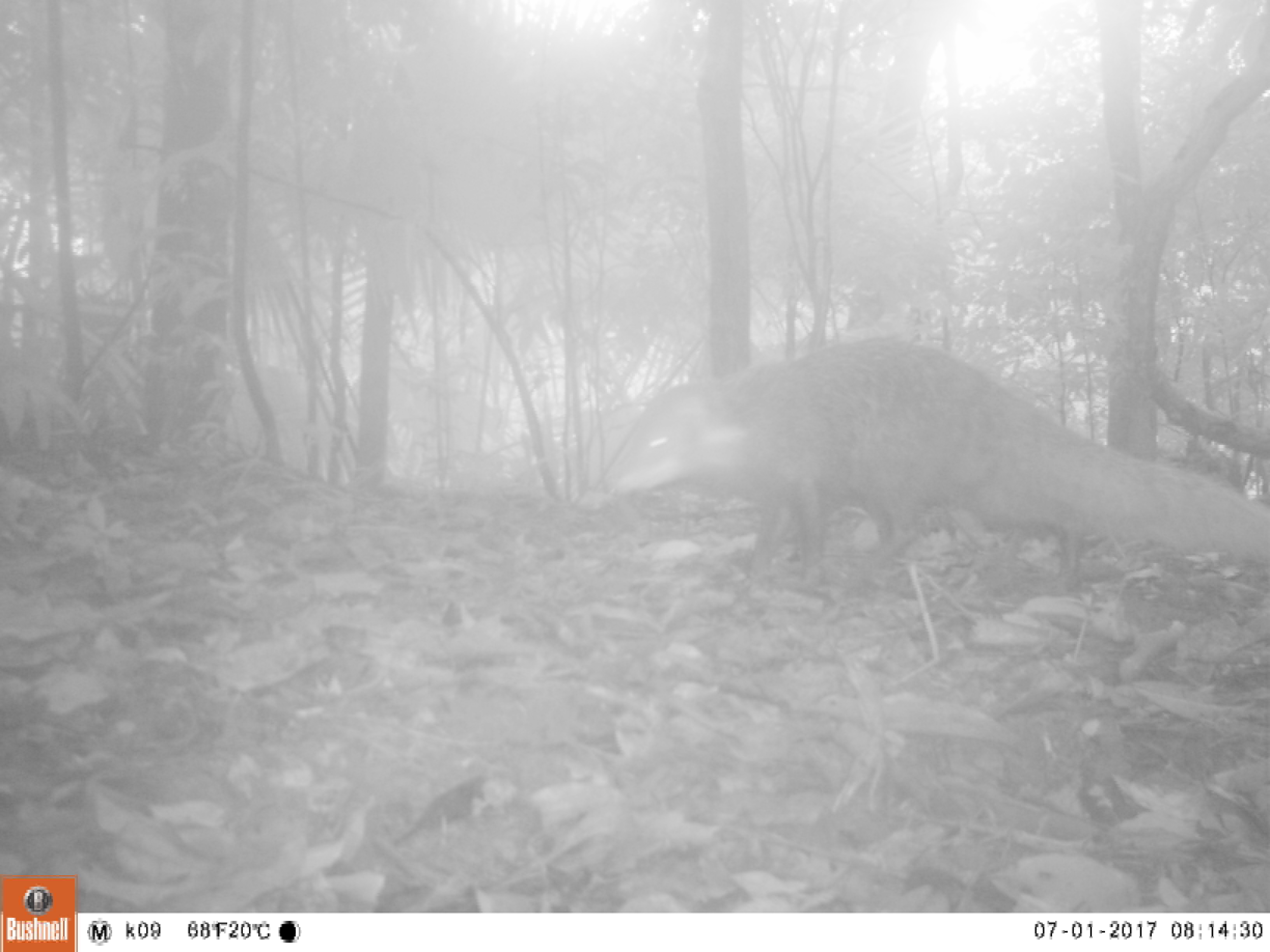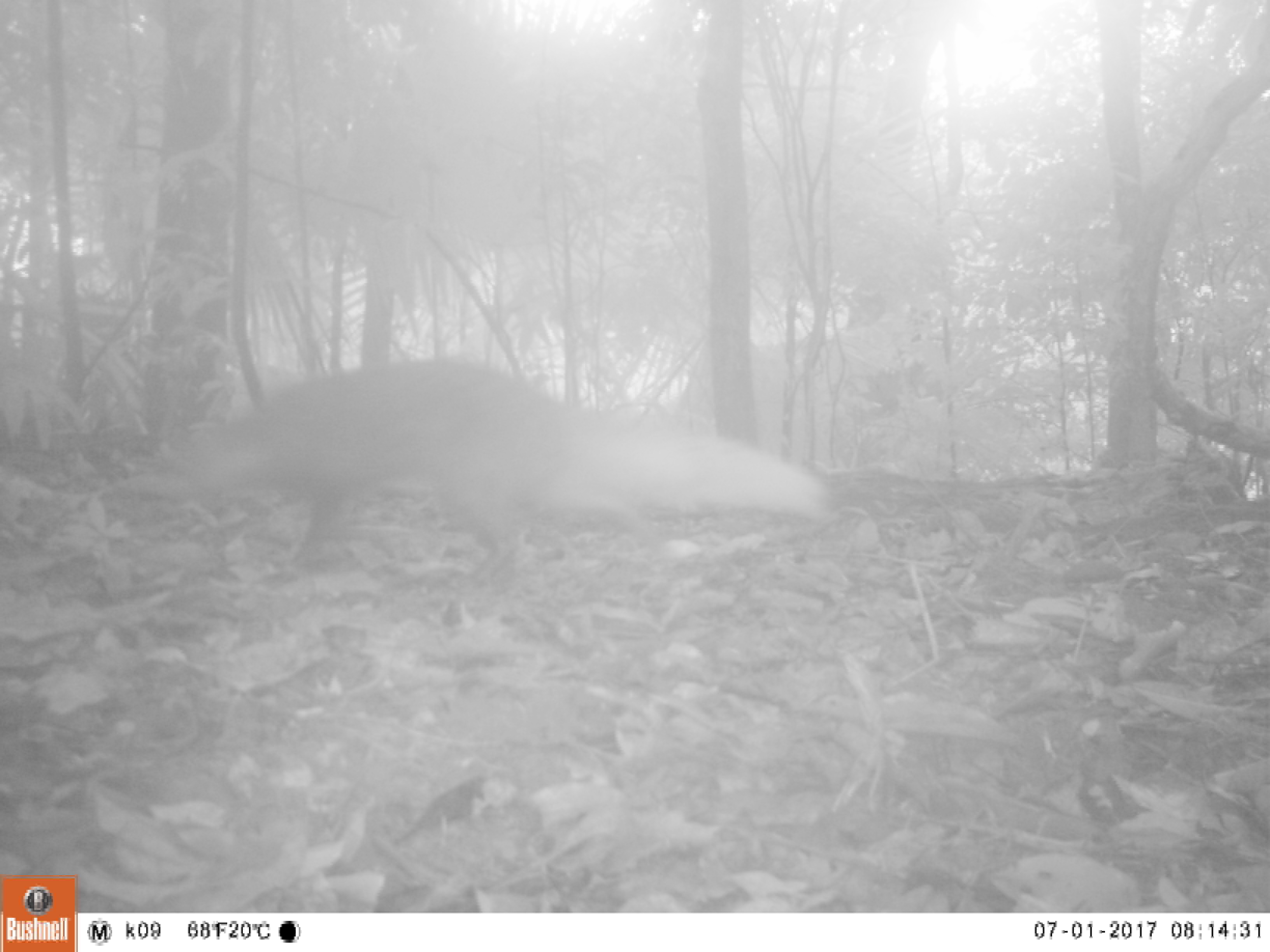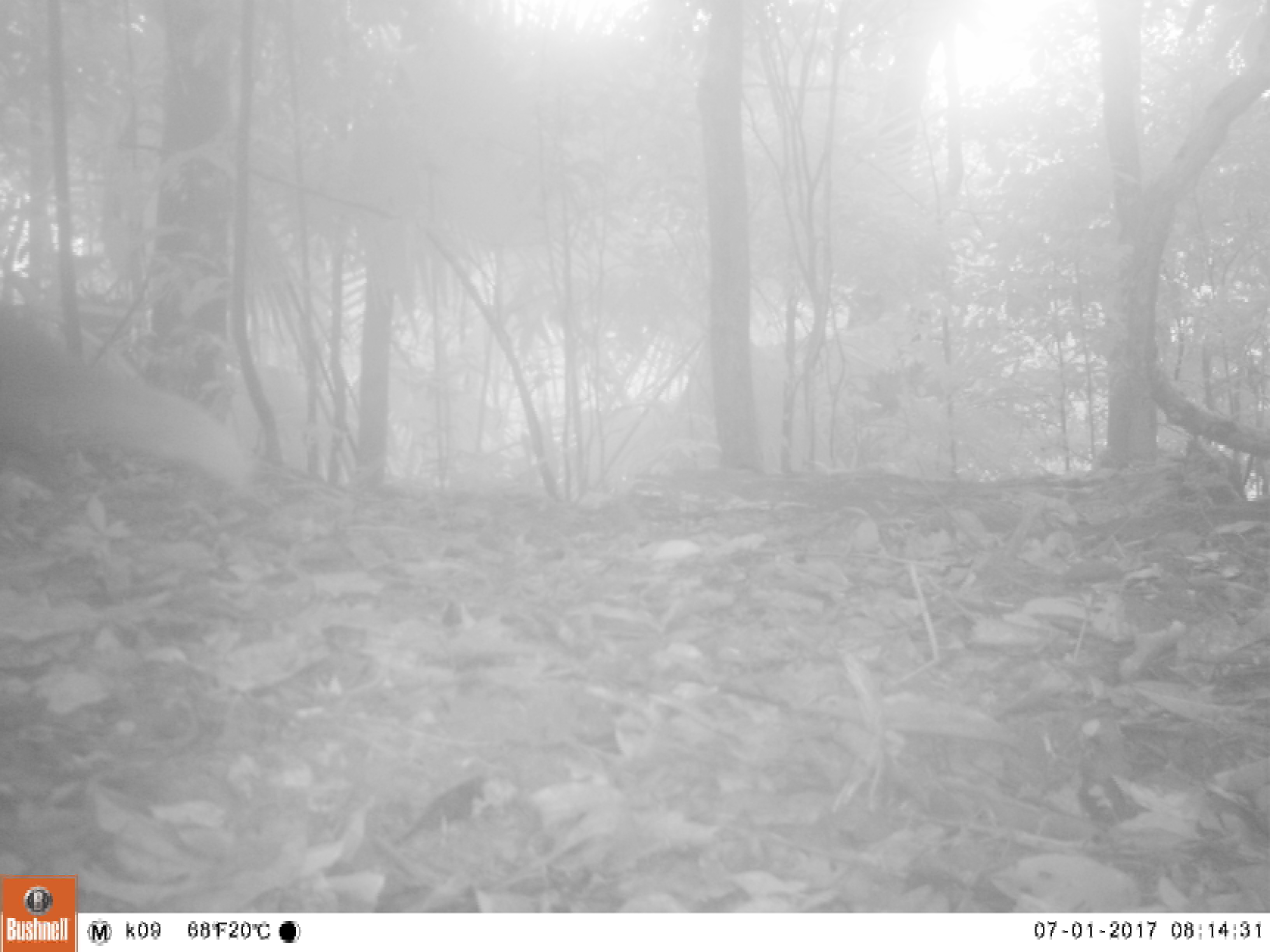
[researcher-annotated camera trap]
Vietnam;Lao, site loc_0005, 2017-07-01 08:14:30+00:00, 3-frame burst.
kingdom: Animalia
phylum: Chordata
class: Mammalia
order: Carnivora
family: Herpestidae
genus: Urva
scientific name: Urva urva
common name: crab-eating mongoose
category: crab eating mongoose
Crab eating mongoose (crab-eating mongoose) (Urva urva). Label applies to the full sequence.